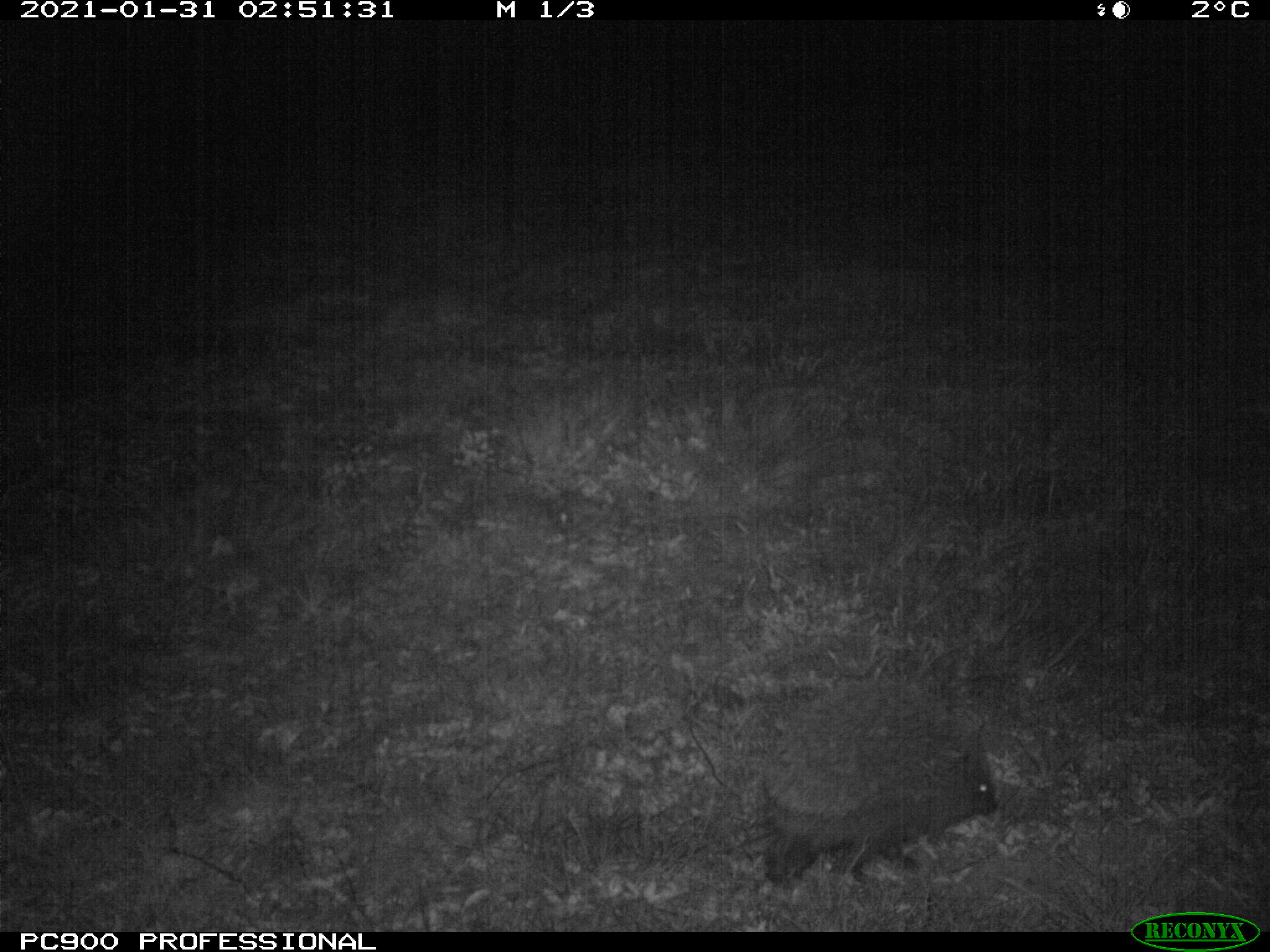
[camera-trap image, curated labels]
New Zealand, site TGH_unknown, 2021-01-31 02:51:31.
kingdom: Animalia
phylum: Chordata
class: Mammalia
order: Eulipotyphla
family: Erinaceidae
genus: Erinaceus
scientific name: Erinaceus europaeus europaeus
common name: european hedgehog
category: hedgehog